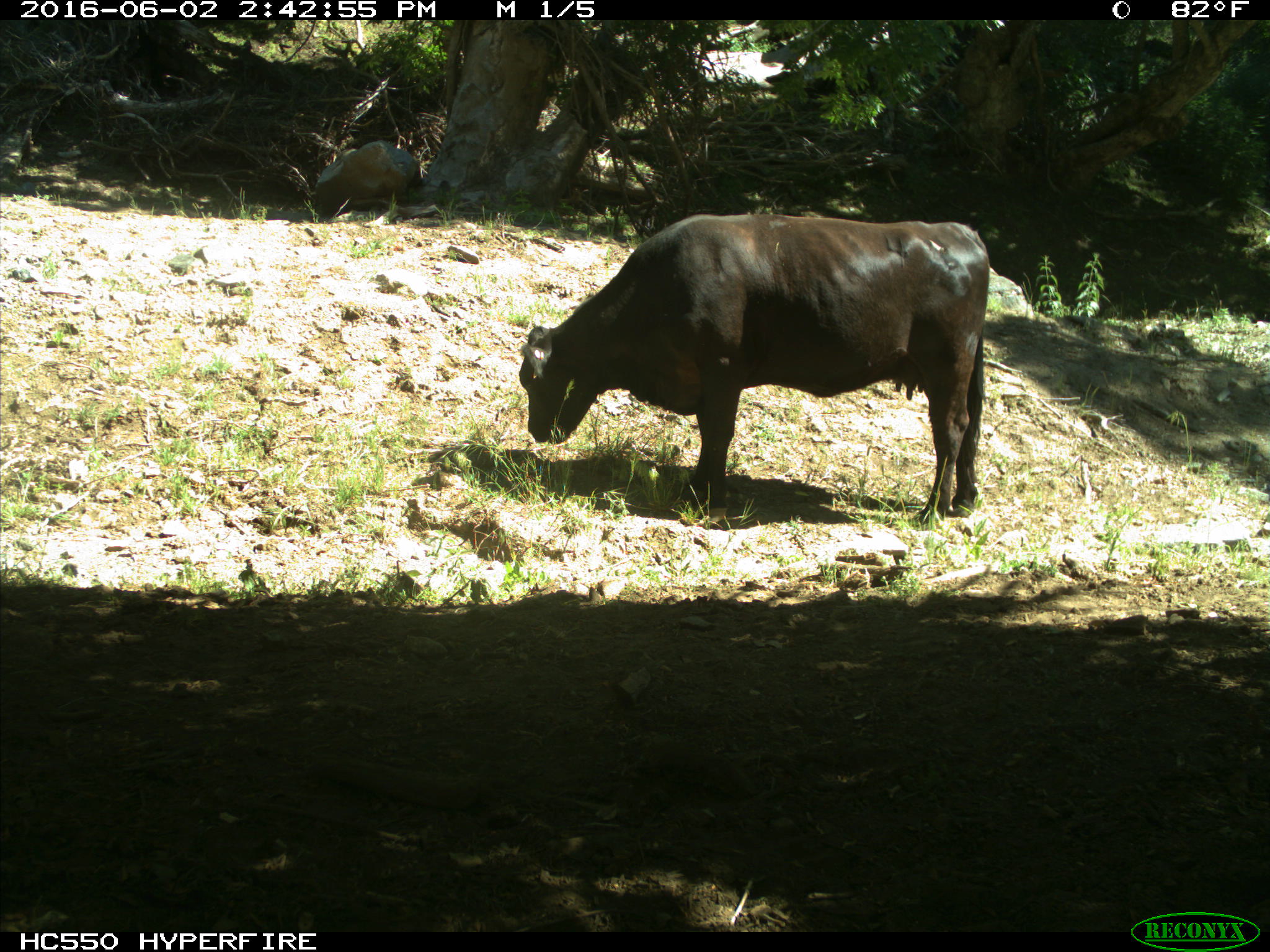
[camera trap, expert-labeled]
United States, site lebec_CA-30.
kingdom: Animalia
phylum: Chordata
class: Mammalia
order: Artiodactyla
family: Bovidae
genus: Bos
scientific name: Bos taurus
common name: domestic cow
Bos taurus (domestic cow).